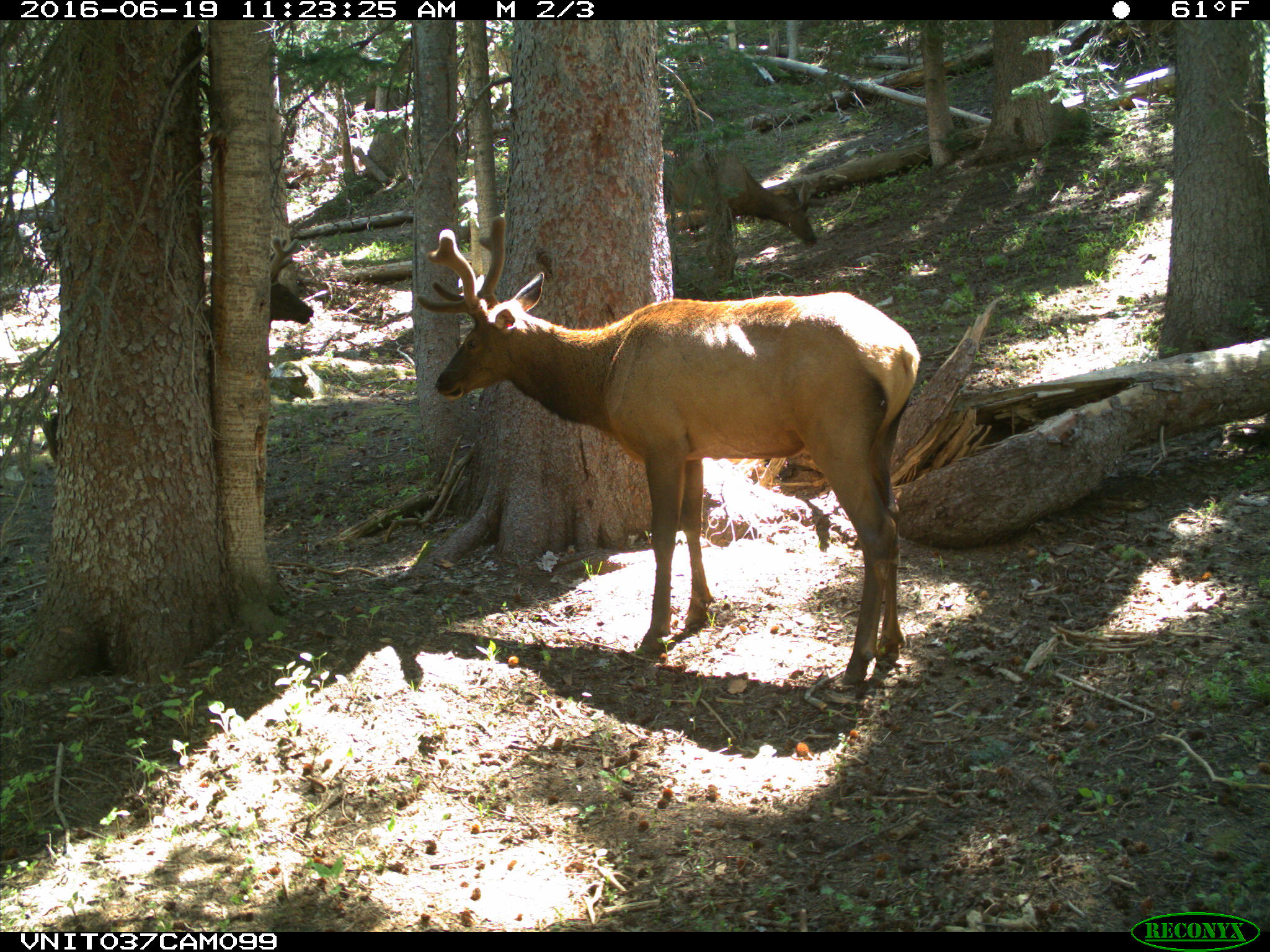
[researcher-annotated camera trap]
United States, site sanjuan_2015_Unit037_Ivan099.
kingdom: Animalia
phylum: Chordata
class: Mammalia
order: Artiodactyla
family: Cervidae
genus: Cervus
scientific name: Cervus elaphus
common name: red deer